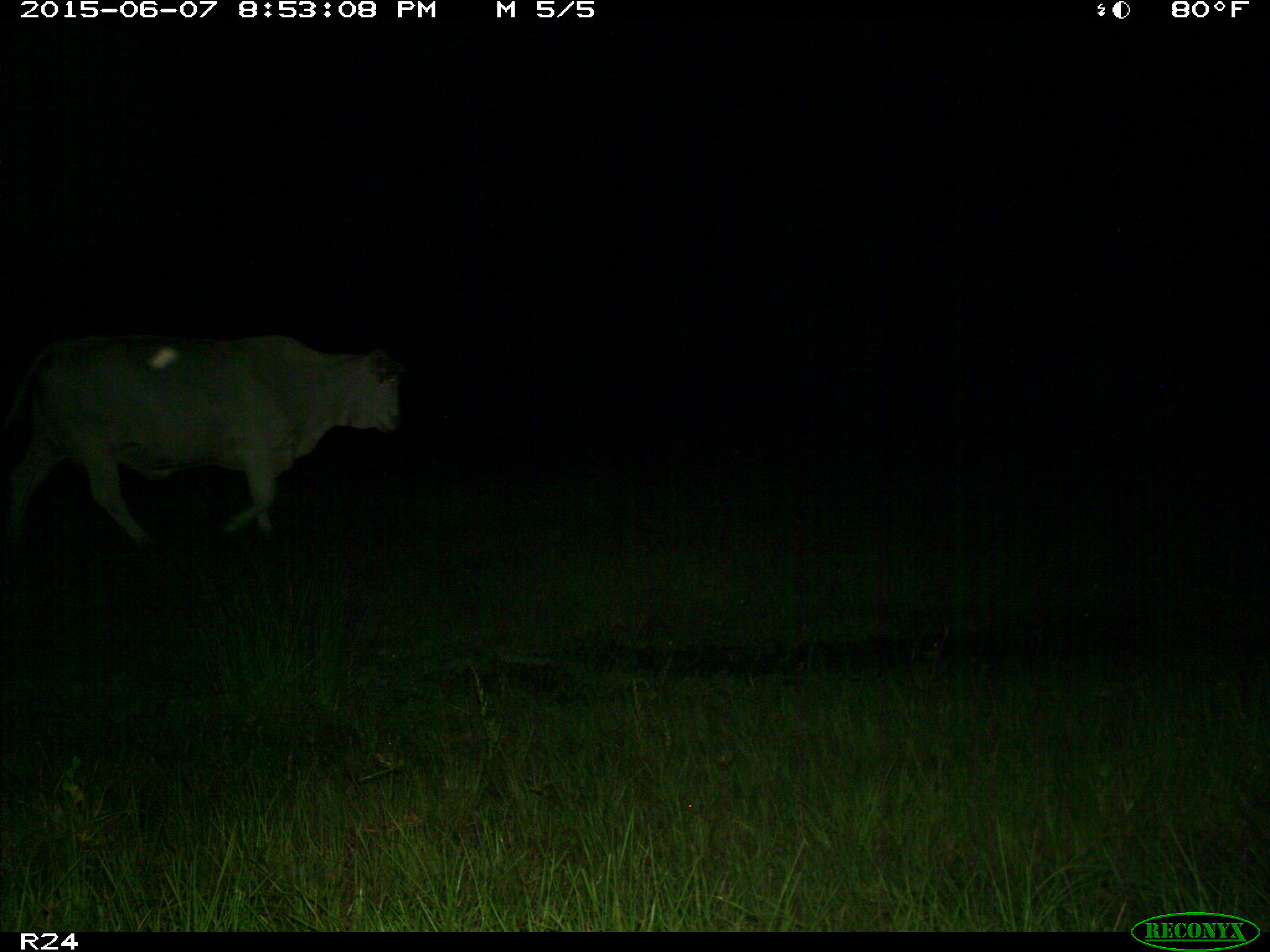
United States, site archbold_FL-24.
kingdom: Animalia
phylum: Chordata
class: Mammalia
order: Artiodactyla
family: Bovidae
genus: Bos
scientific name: Bos taurus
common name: domestic cow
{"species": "Bos taurus (domestic cow)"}